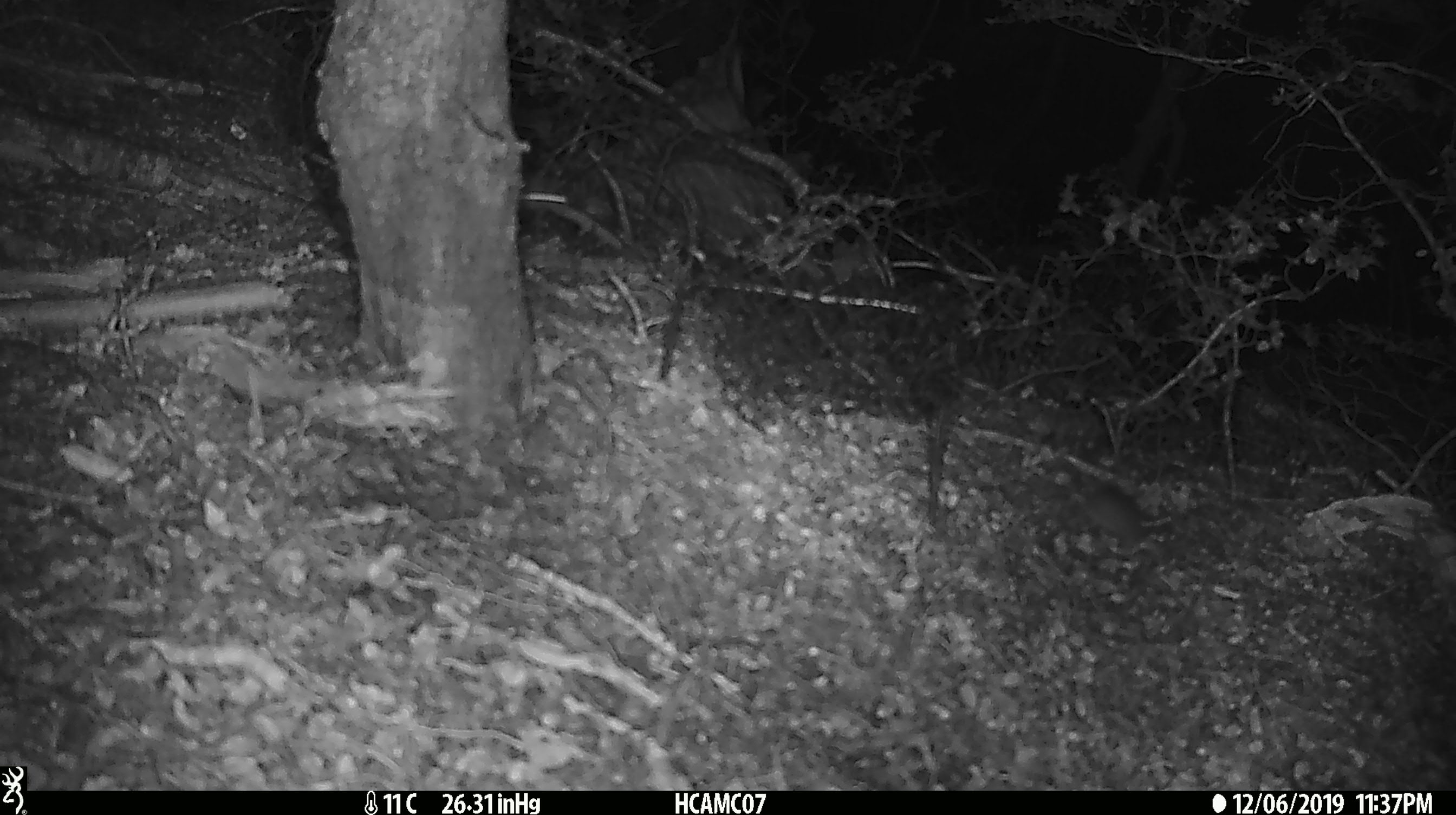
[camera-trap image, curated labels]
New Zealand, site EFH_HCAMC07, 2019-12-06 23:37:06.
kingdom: Animalia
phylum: Chordata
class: Mammalia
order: Rodentia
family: Muridae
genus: Mus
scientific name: Mus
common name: mouse